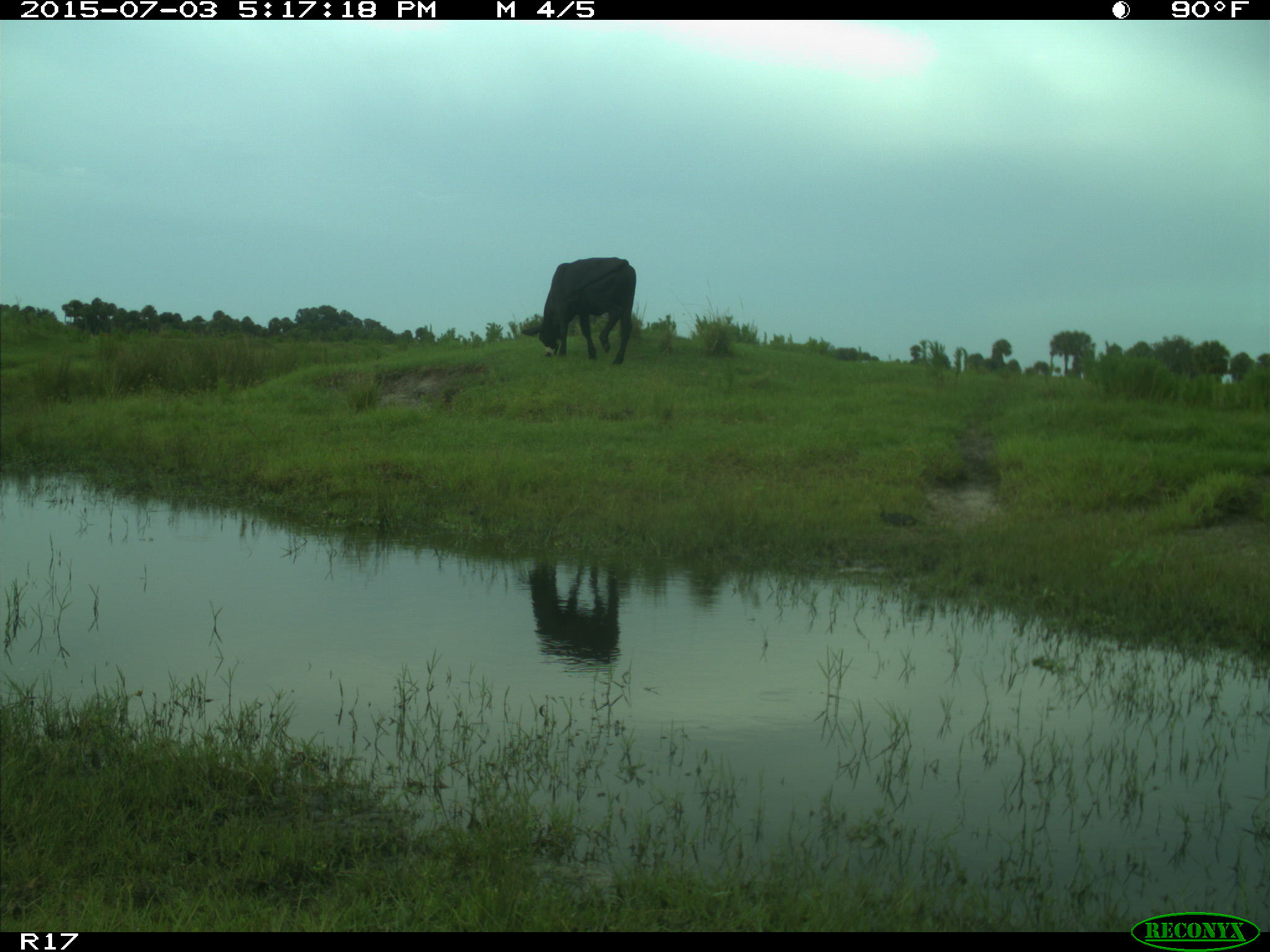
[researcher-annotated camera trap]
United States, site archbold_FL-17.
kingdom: Animalia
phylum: Chordata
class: Mammalia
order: Artiodactyla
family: Bovidae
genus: Bos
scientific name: Bos taurus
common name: domestic cow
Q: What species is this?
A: Bos taurus (domestic cow).